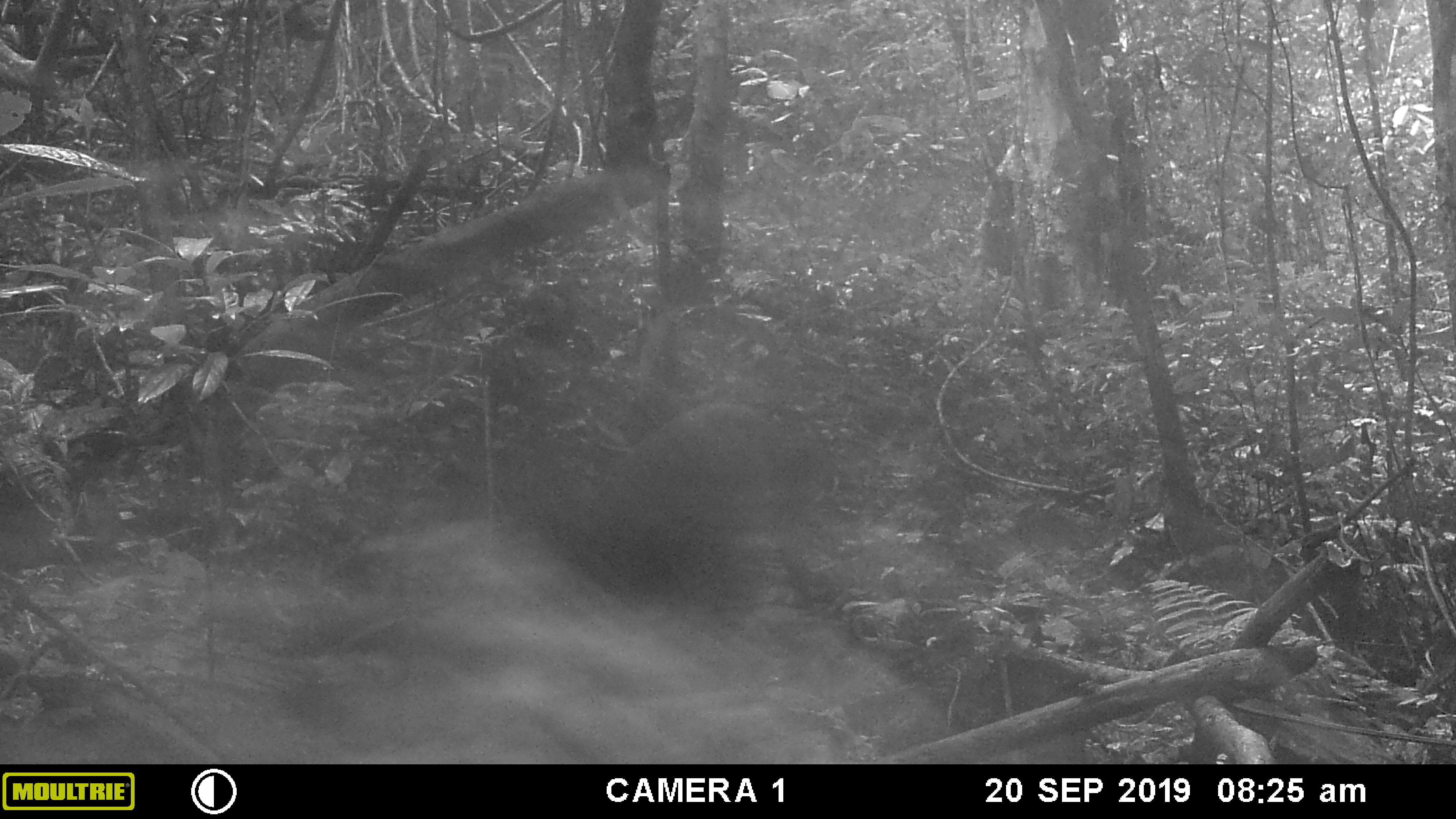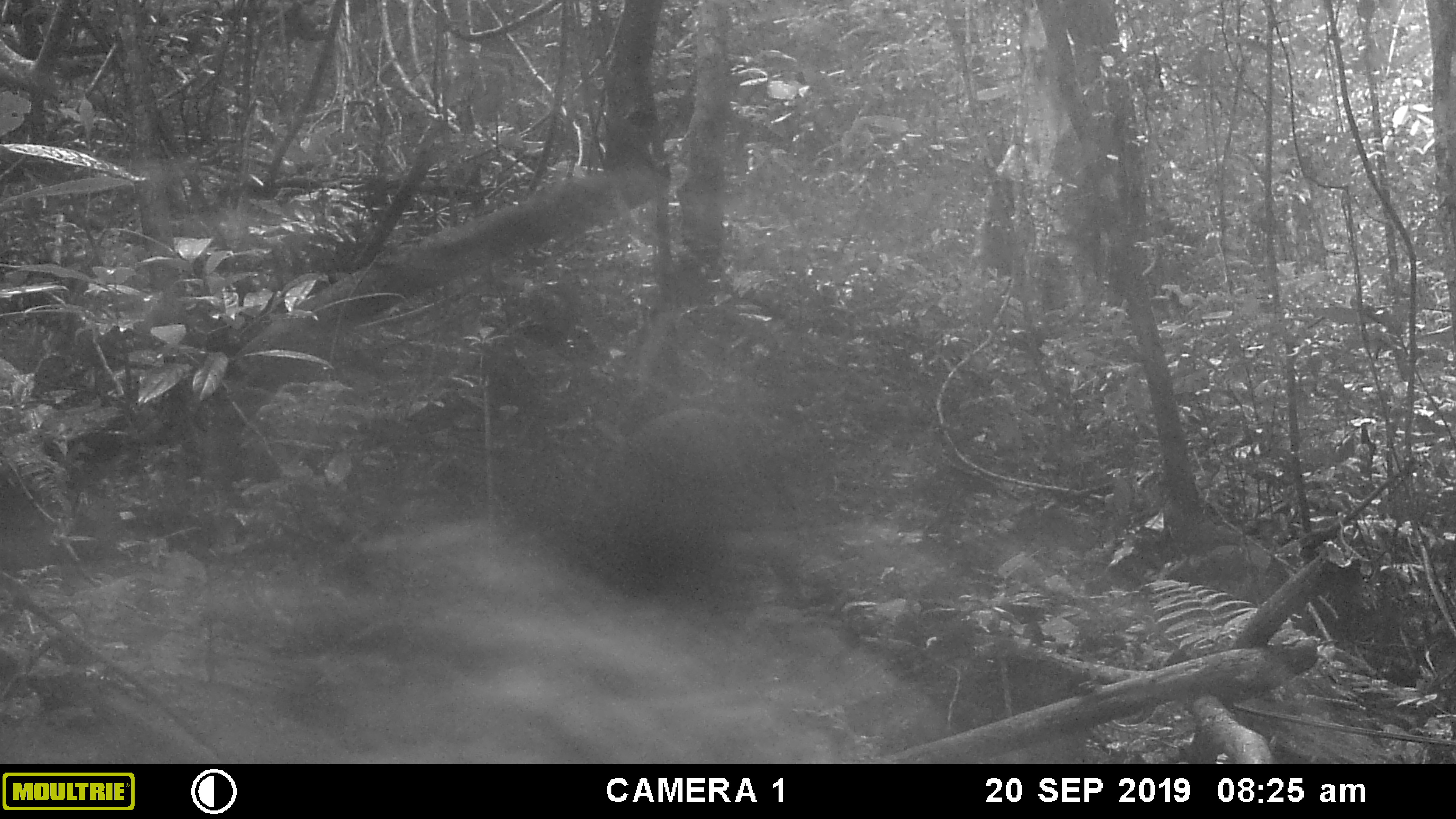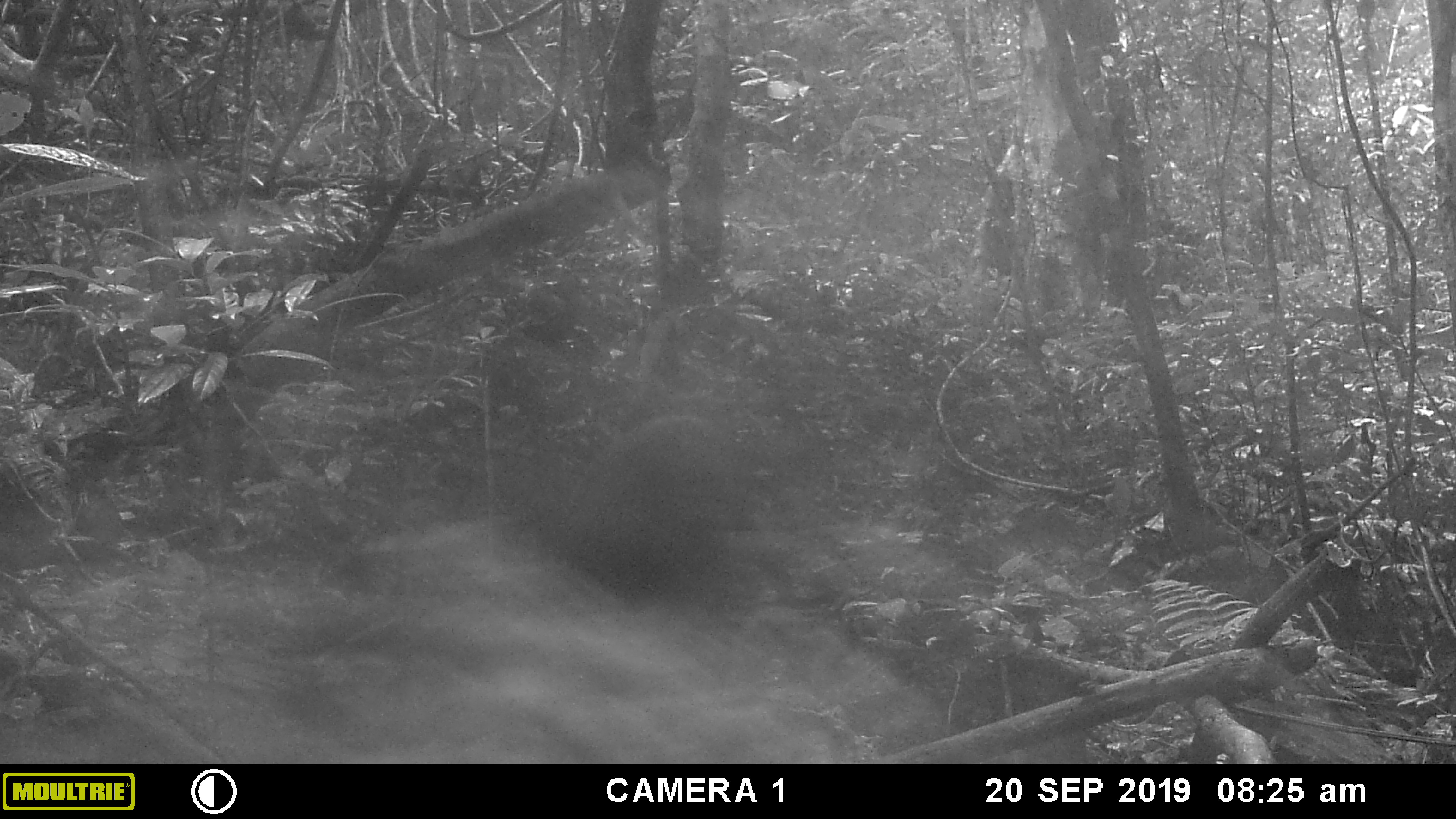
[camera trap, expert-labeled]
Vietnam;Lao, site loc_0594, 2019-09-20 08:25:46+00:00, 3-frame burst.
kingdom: Animalia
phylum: Chordata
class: Mammalia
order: Artiodactyla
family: Suidae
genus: Sus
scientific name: Sus scrofa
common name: eurasian wild pig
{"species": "eurasian wild pig (Sus scrofa)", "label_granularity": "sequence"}